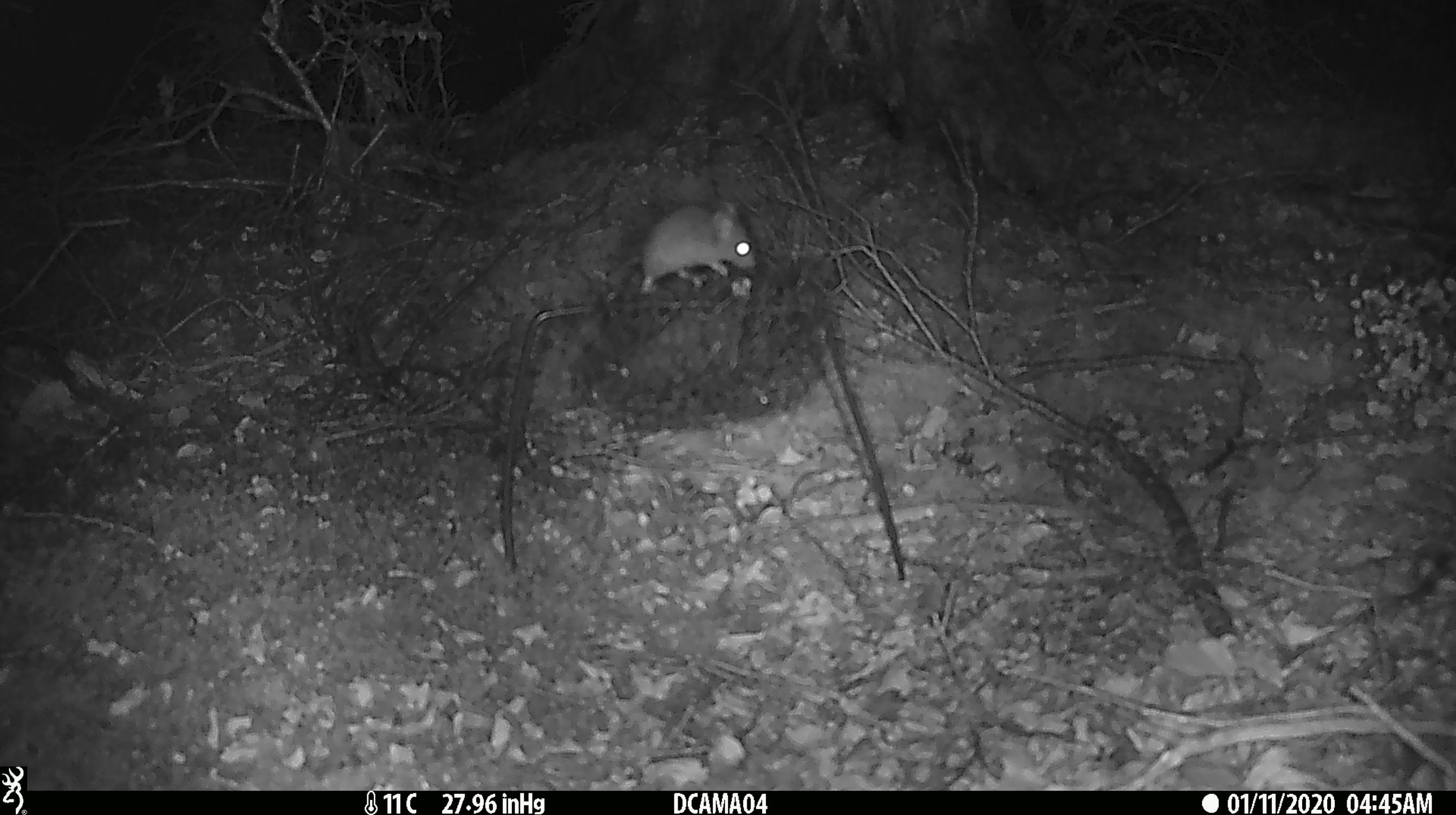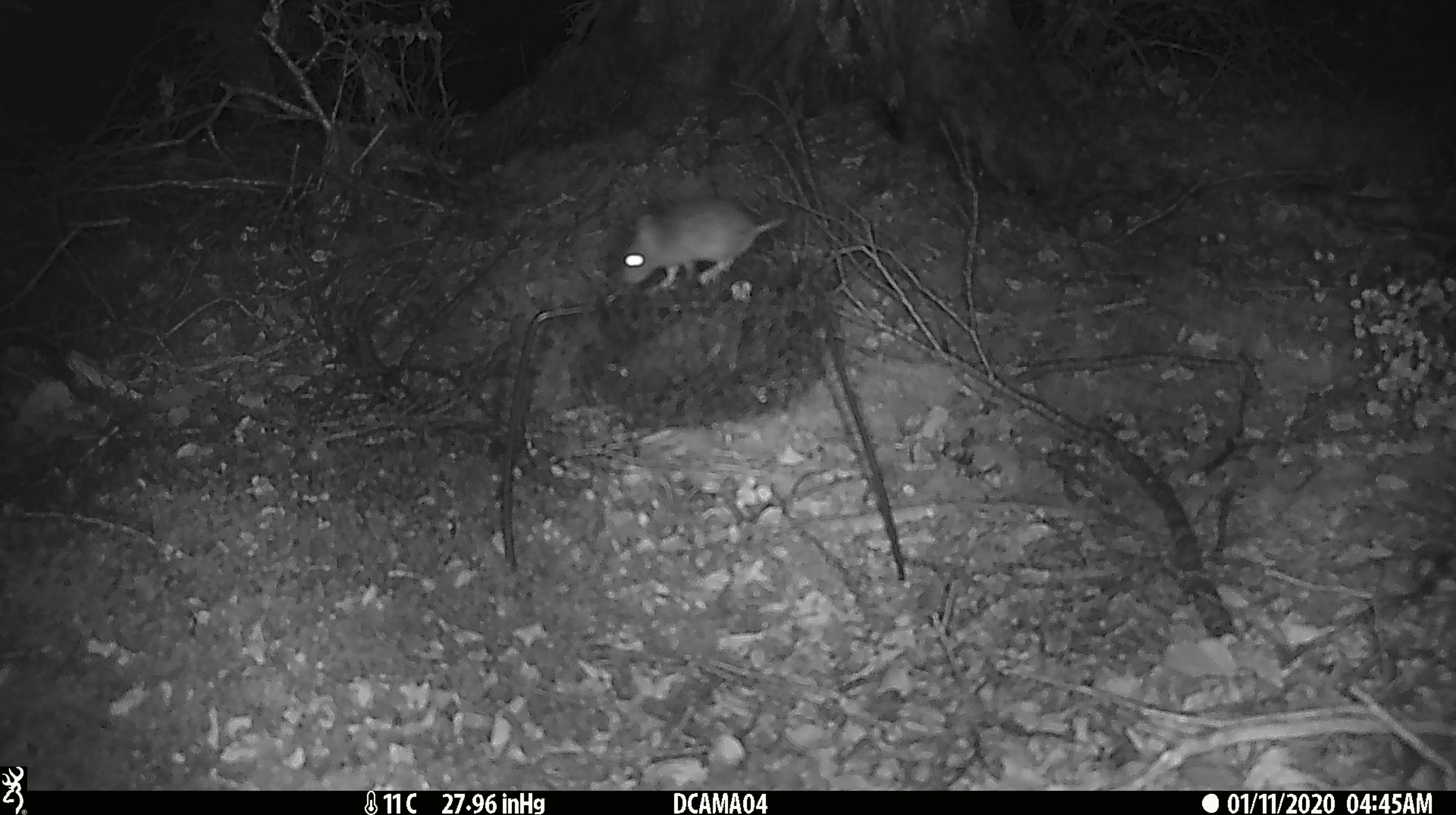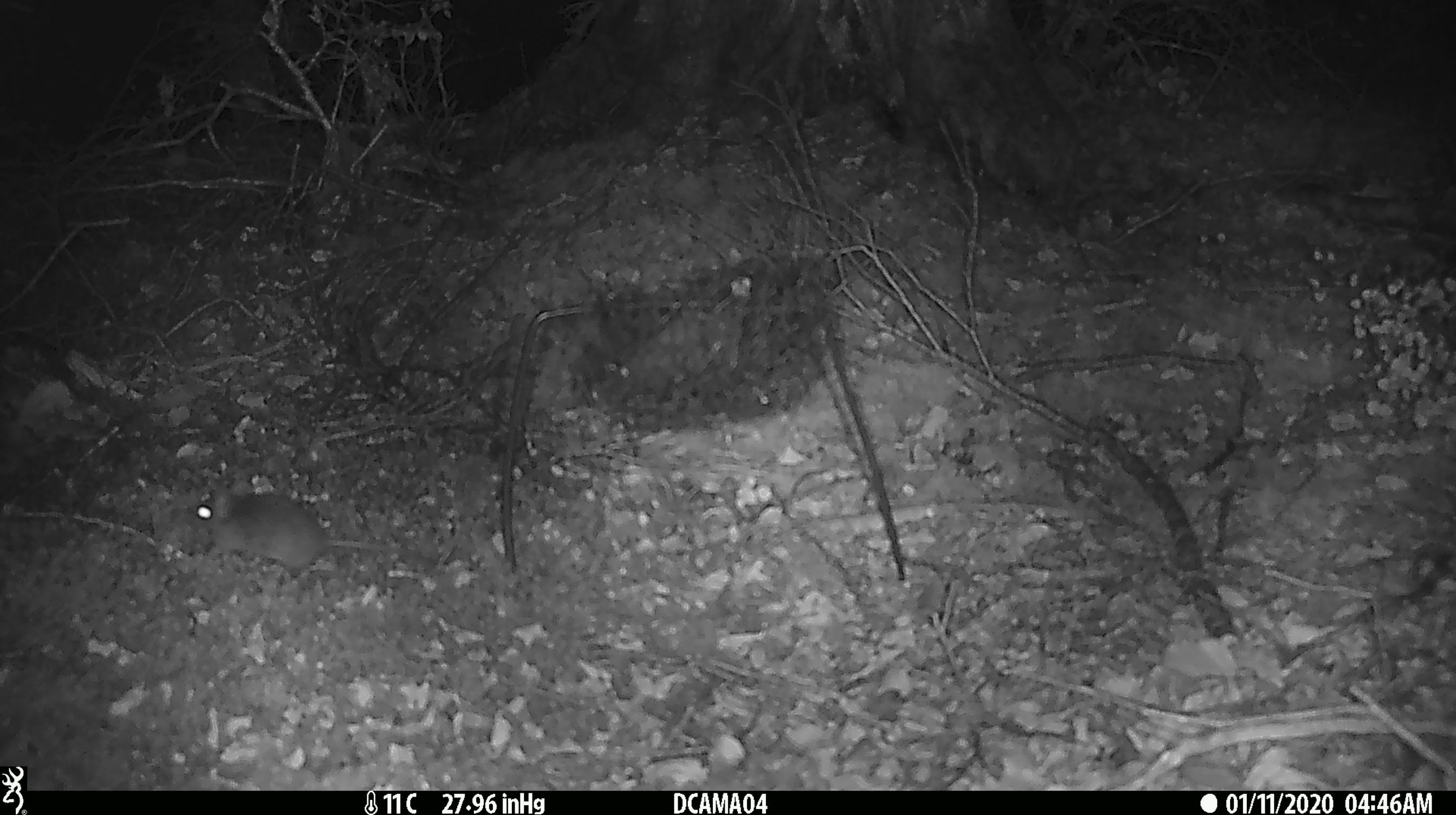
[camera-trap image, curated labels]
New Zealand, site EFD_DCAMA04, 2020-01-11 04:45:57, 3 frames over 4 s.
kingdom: Animalia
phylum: Chordata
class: Mammalia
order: Rodentia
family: Muridae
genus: Mus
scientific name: Mus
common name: mouse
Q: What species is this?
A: Mouse (Mus).